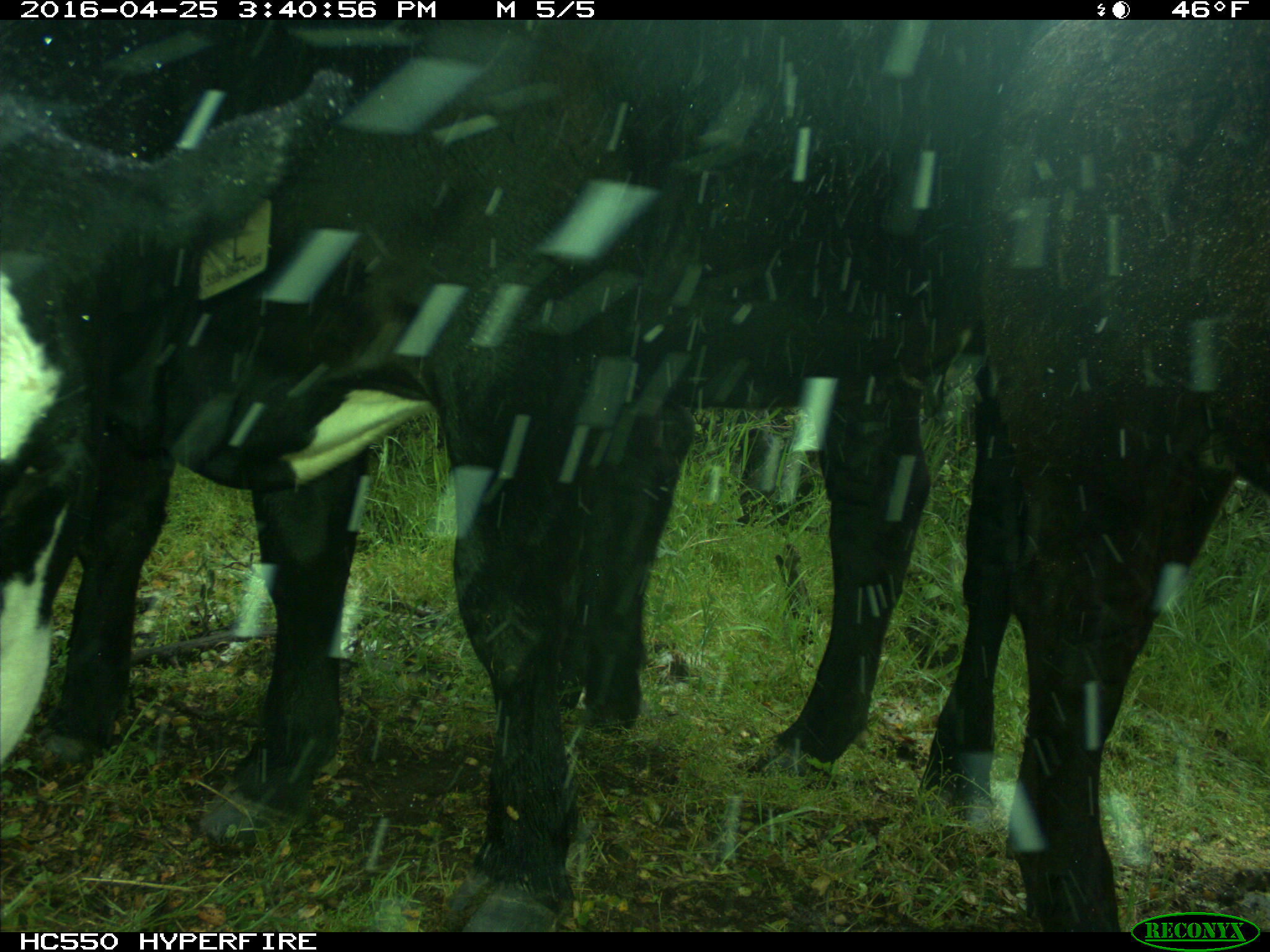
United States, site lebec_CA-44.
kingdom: Animalia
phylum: Chordata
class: Mammalia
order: Artiodactyla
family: Bovidae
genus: Bos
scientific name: Bos taurus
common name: domestic cow